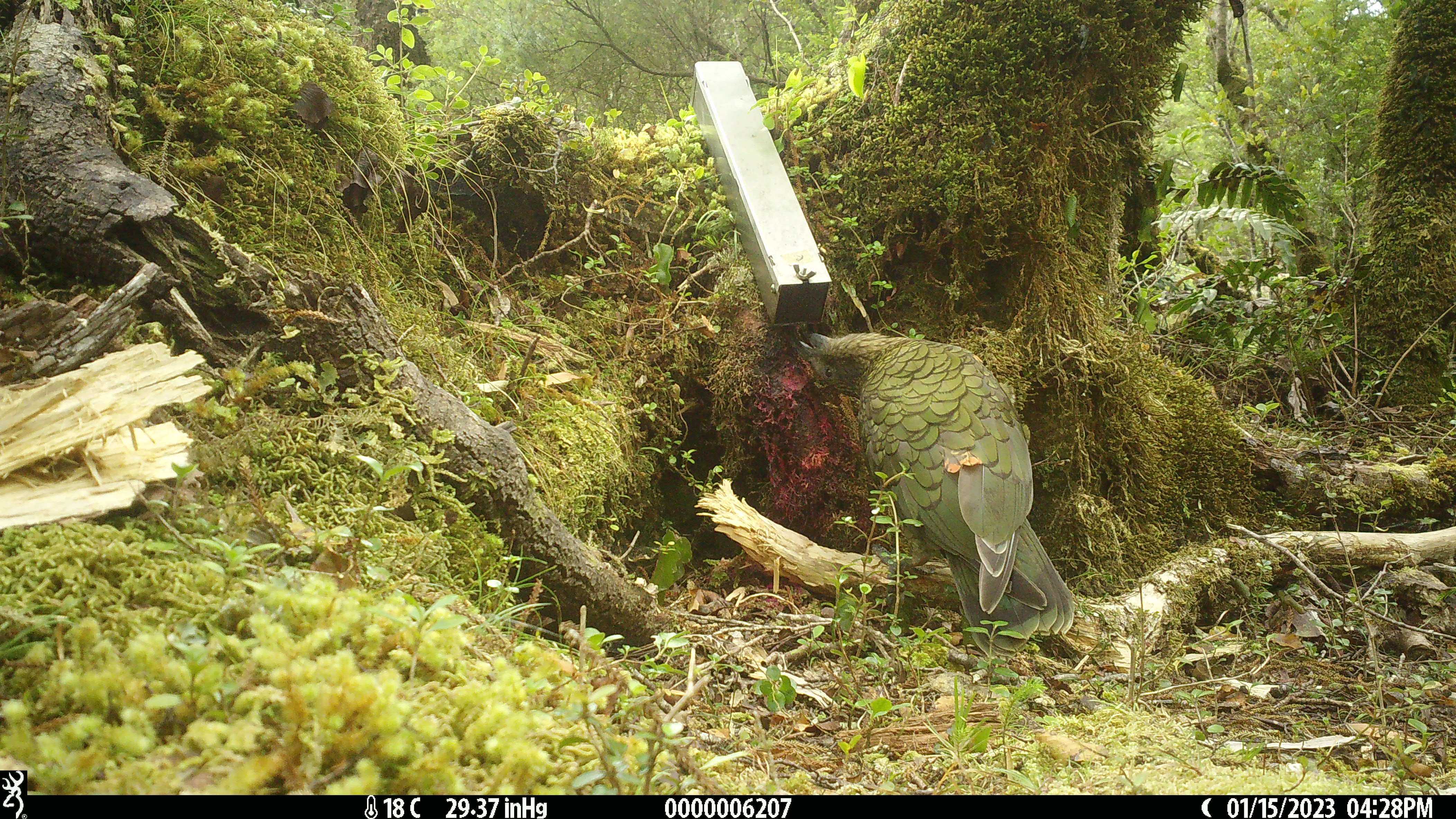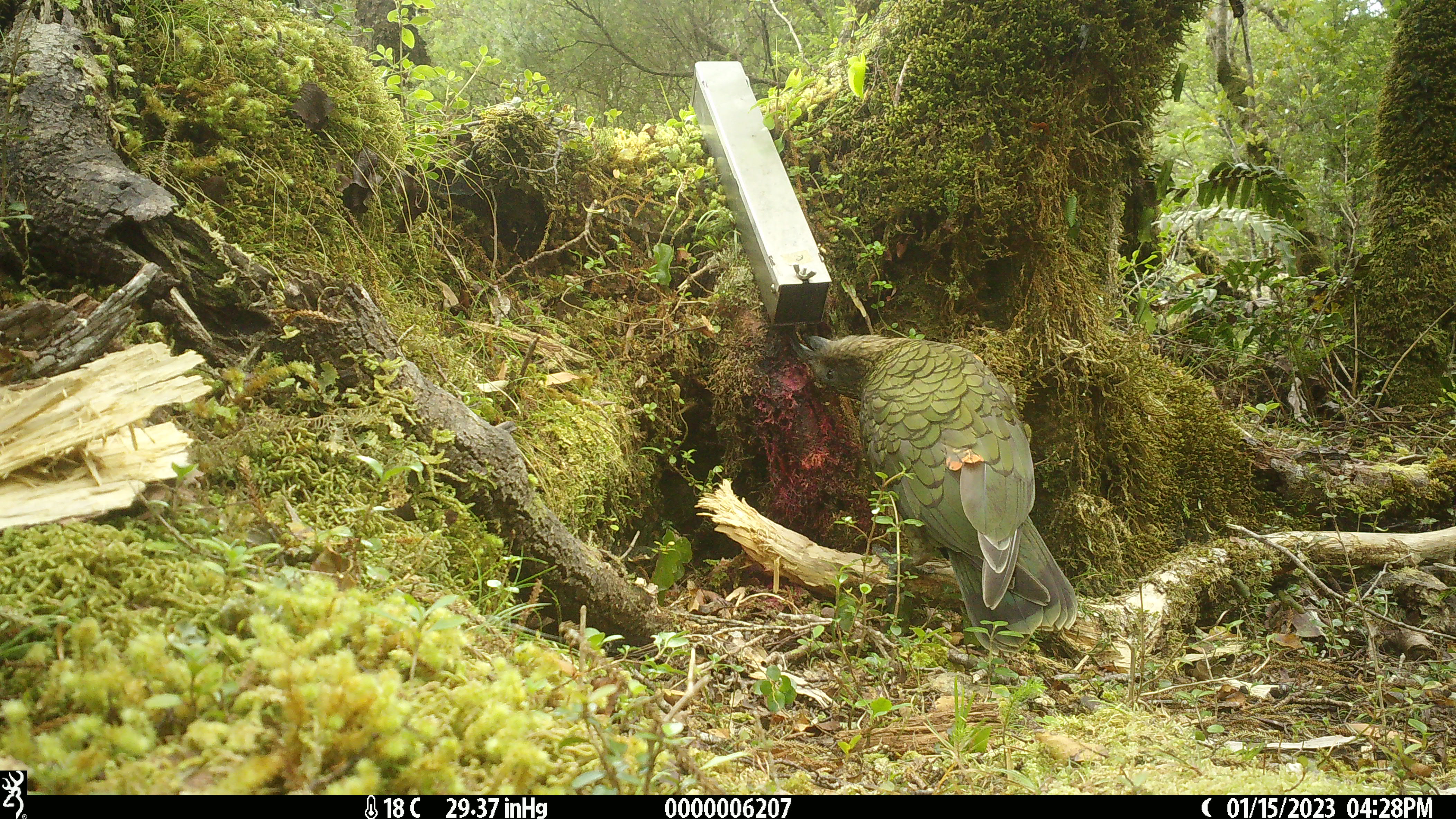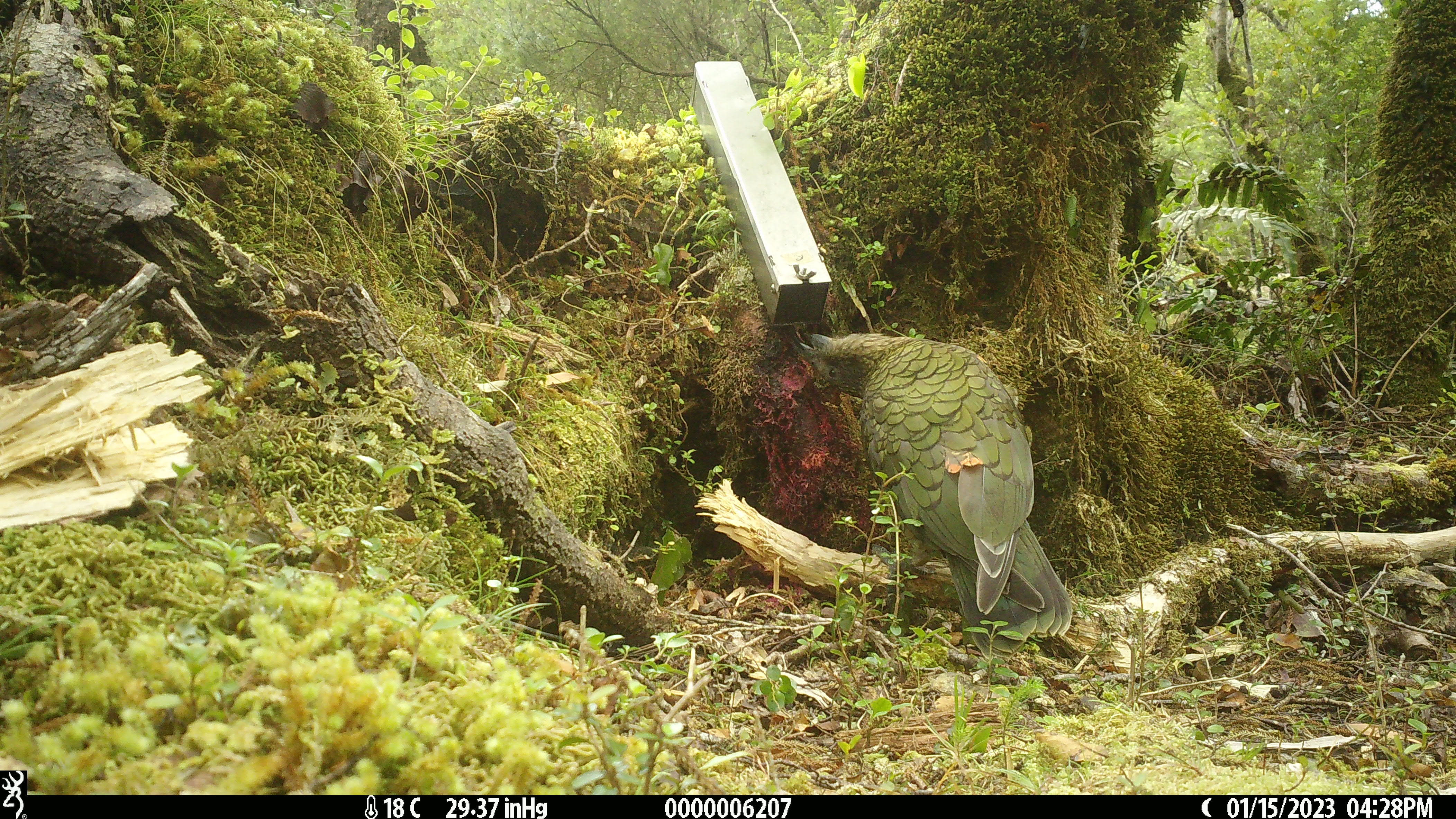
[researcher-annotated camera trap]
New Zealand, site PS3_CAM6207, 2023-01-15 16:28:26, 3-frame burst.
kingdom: Animalia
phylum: Chordata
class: Aves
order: Psittaciformes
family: Strigopidae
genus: Nestor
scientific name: Nestor notabilis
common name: kea